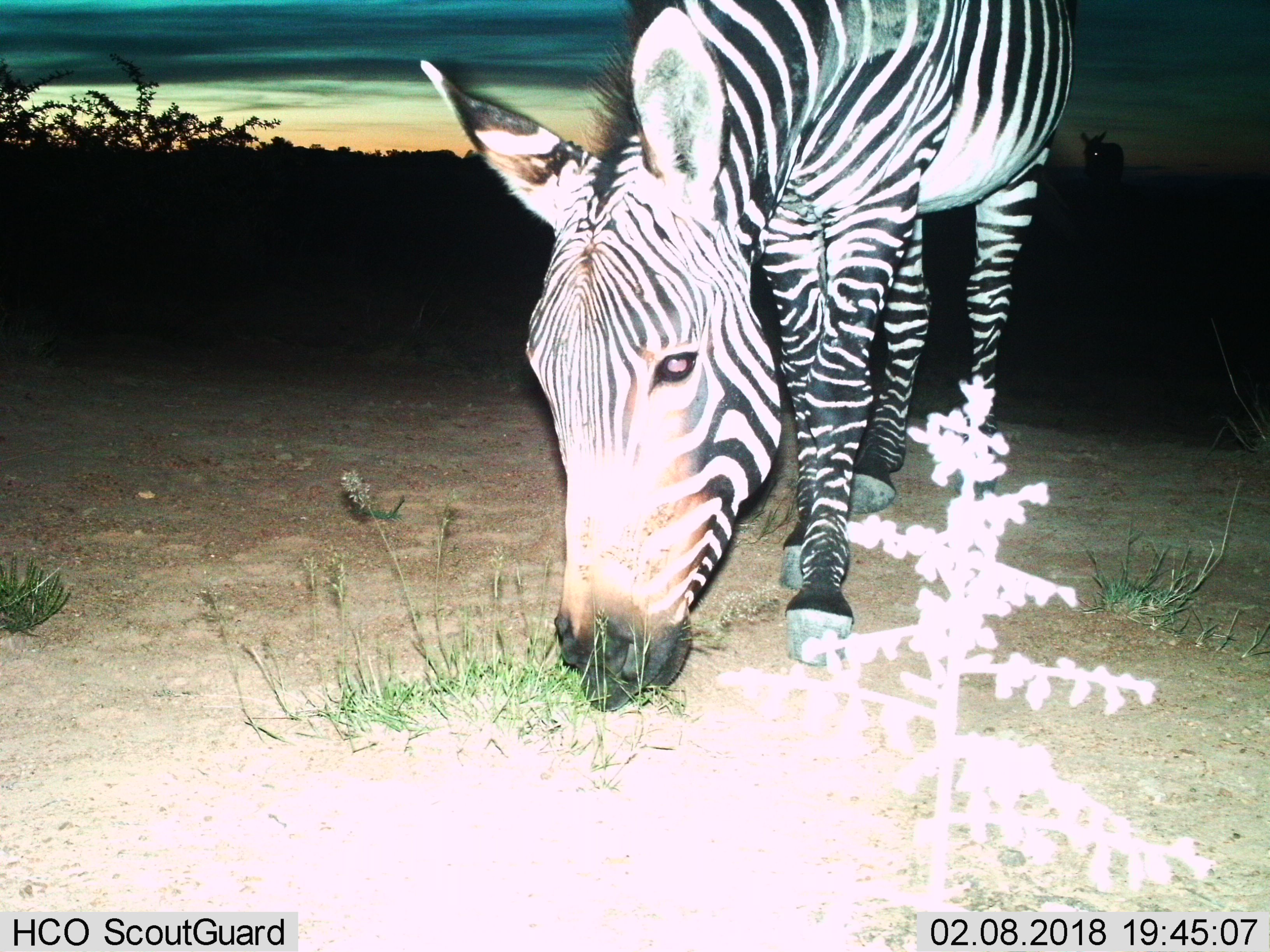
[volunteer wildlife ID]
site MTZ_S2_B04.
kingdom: Animalia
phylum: Chordata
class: Mammalia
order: Perissodactyla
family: Equidae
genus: Equus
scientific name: Equus zebra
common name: mountain zebra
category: zebramountain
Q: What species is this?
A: Zebramountain (mountain zebra) (Equus zebra).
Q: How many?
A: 2.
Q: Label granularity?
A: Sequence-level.